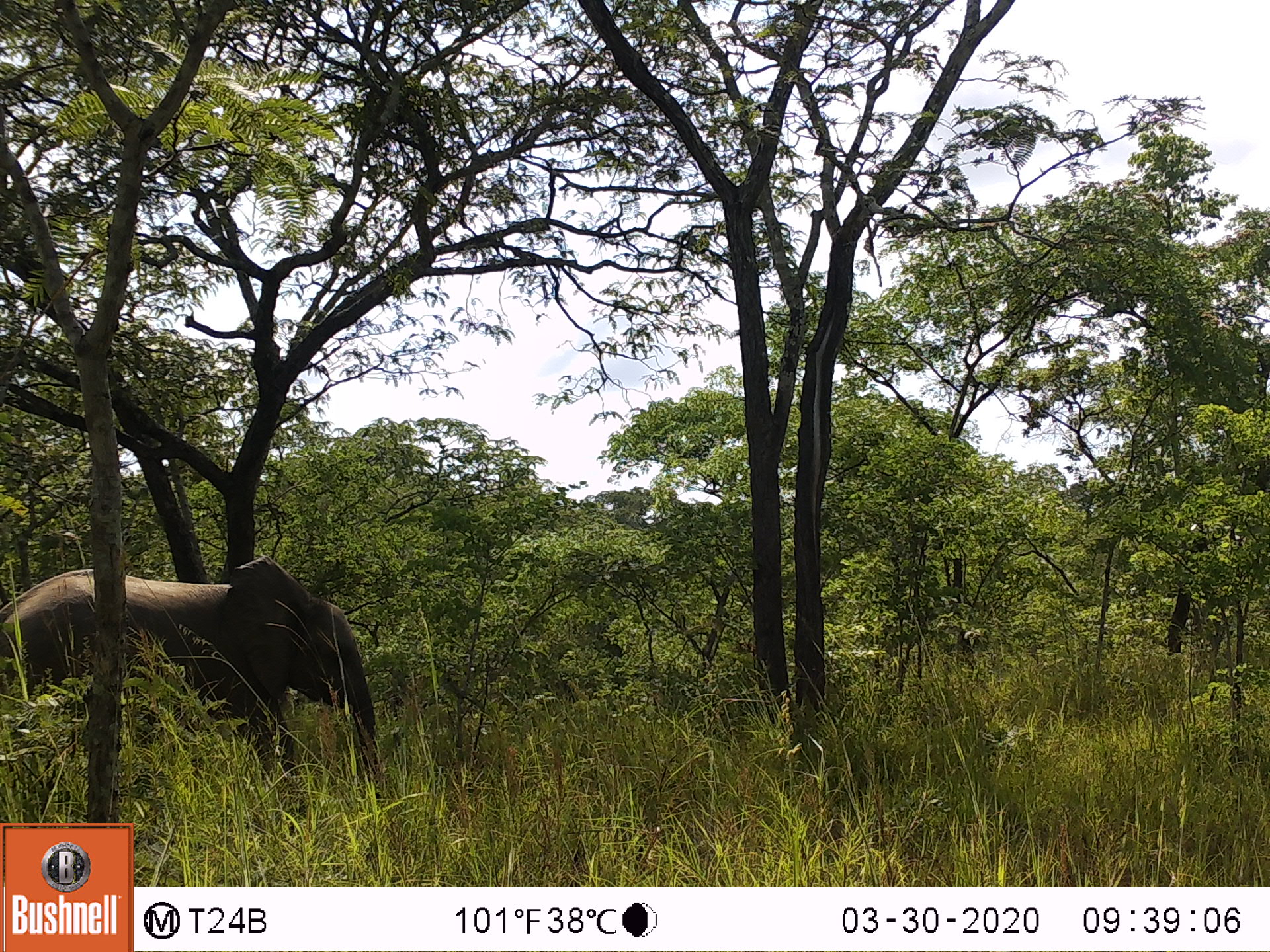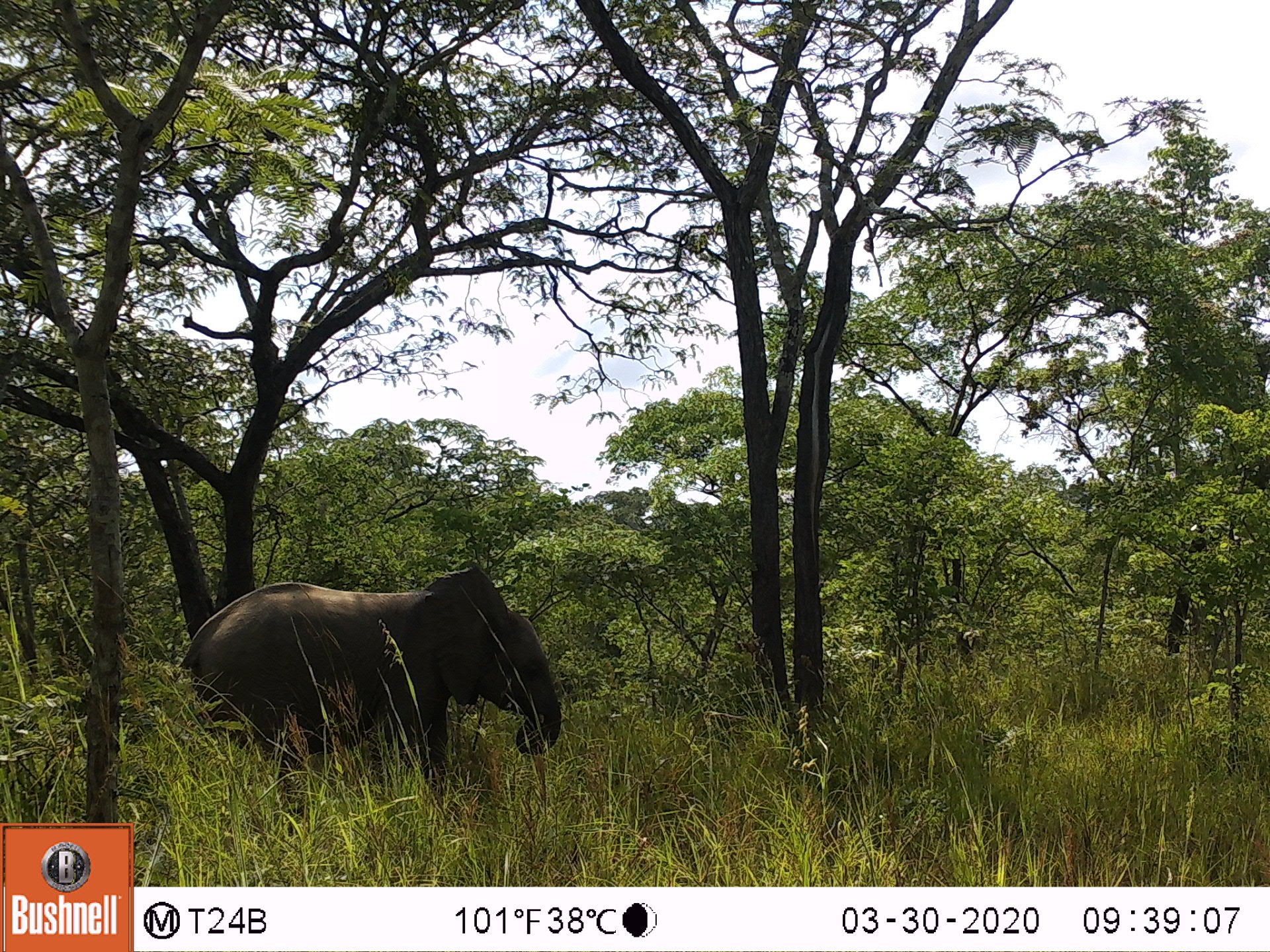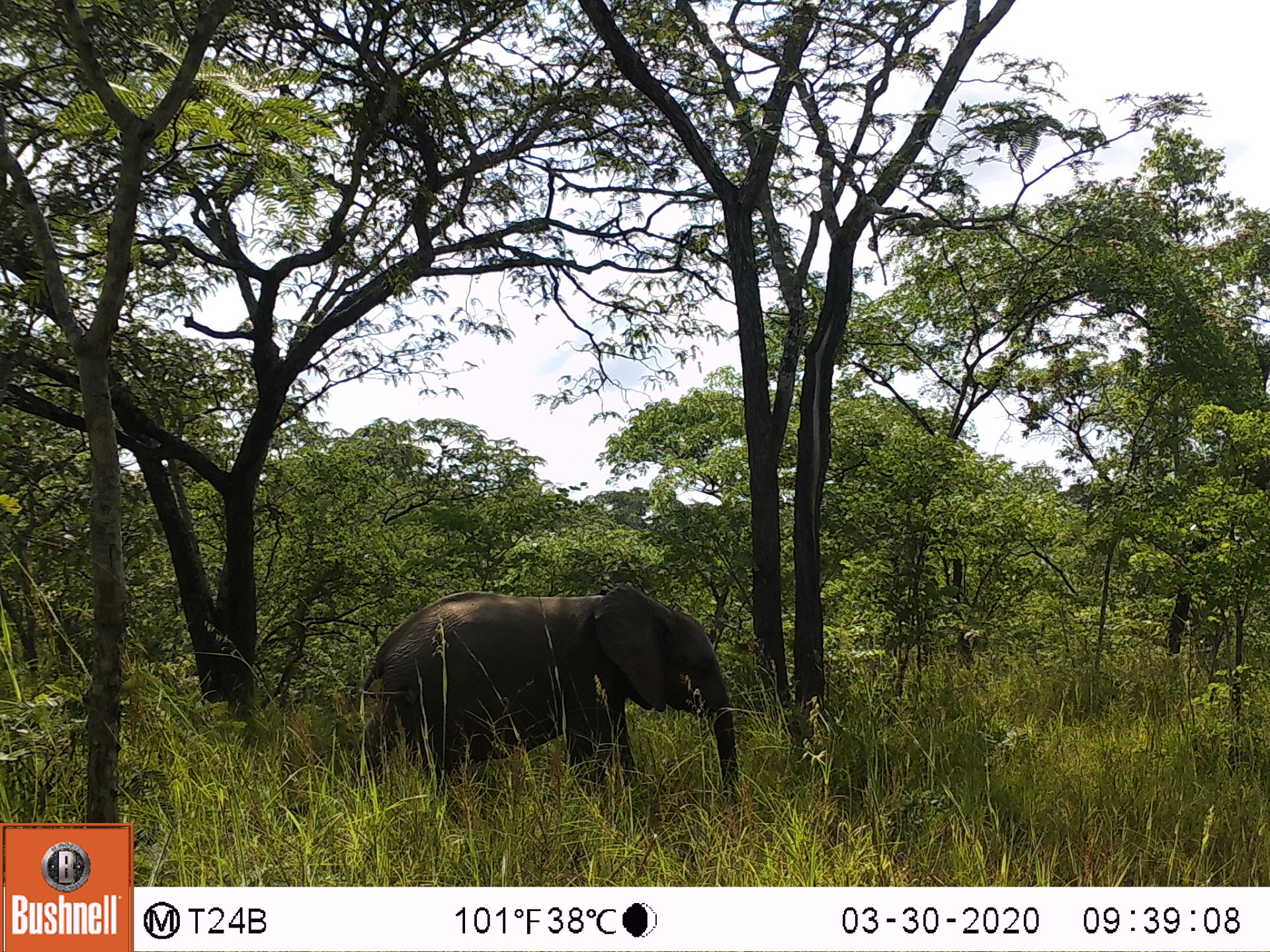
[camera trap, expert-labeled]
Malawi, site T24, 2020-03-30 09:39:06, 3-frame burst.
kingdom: Animalia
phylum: Chordata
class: Mammalia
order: Proboscidea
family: Elephantidae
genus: Loxodonta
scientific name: Loxodonta africana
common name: african savanna elephant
African savanna elephant (Loxodonta africana), count 1.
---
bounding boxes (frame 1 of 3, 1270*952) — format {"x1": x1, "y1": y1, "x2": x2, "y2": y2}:
african savanna elephant: {"x1": 0, "y1": 547, "x2": 391, "y2": 810}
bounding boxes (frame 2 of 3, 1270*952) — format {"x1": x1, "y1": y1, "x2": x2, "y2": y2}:
african savanna elephant: {"x1": 151, "y1": 559, "x2": 568, "y2": 812}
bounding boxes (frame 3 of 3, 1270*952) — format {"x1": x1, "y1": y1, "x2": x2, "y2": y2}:
african savanna elephant: {"x1": 348, "y1": 581, "x2": 751, "y2": 832}